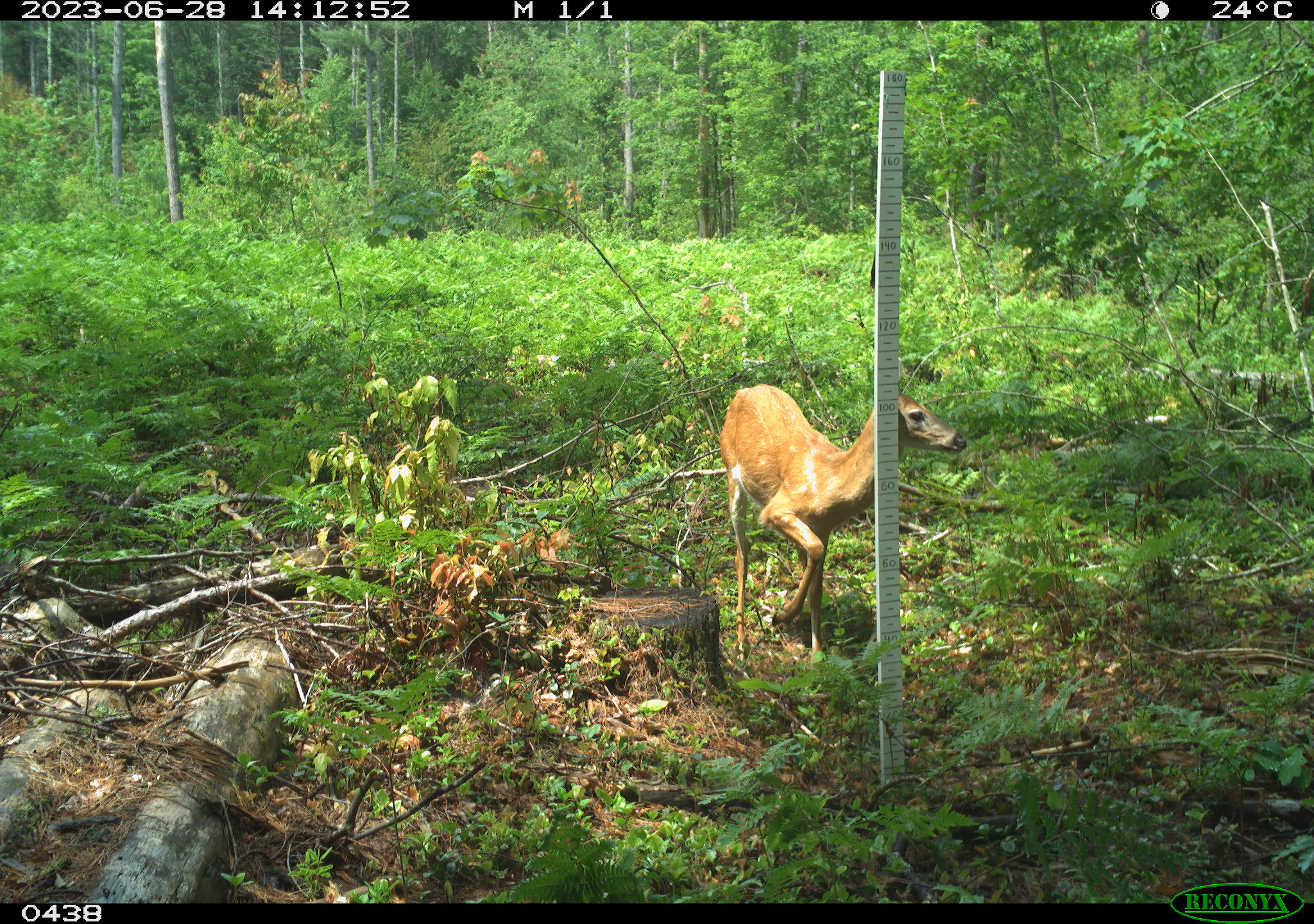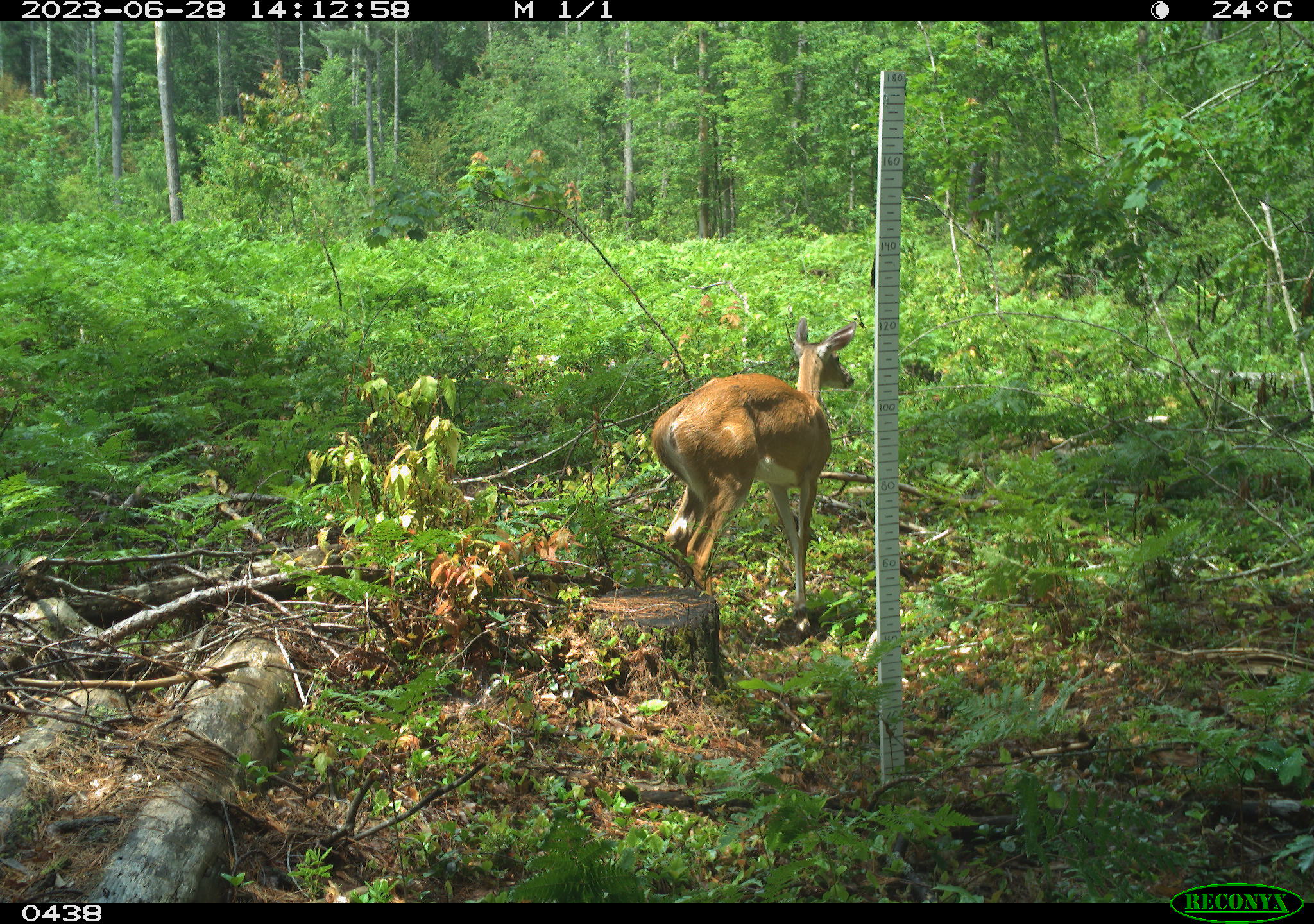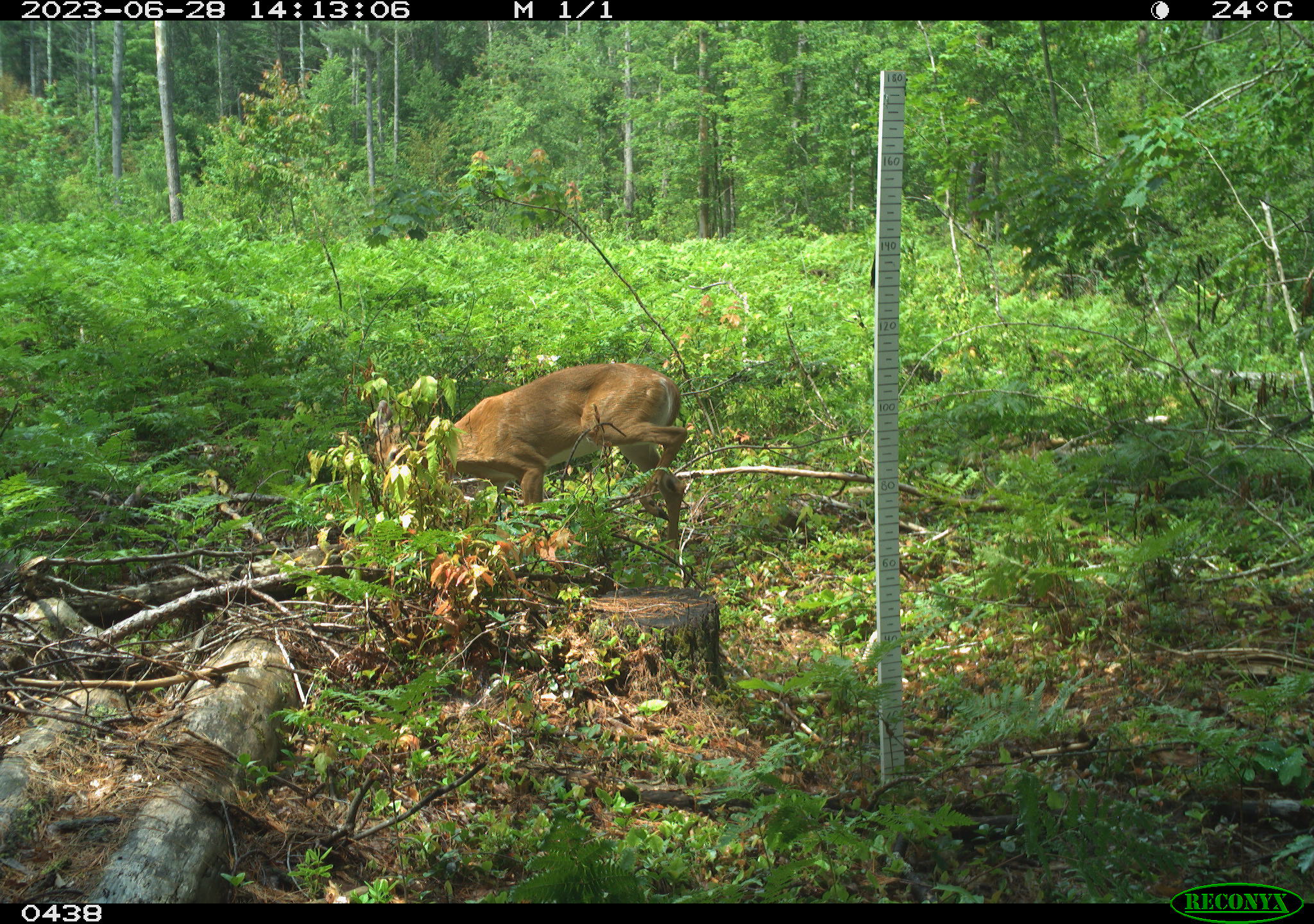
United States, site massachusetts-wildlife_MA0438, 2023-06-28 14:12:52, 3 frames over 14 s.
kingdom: Animalia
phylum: Chordata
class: Mammalia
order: Artiodactyla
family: Cervidae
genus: Odocoileus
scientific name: Odocoileus virginianus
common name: white-tailed deer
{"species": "white-tailed deer (Odocoileus virginianus)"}